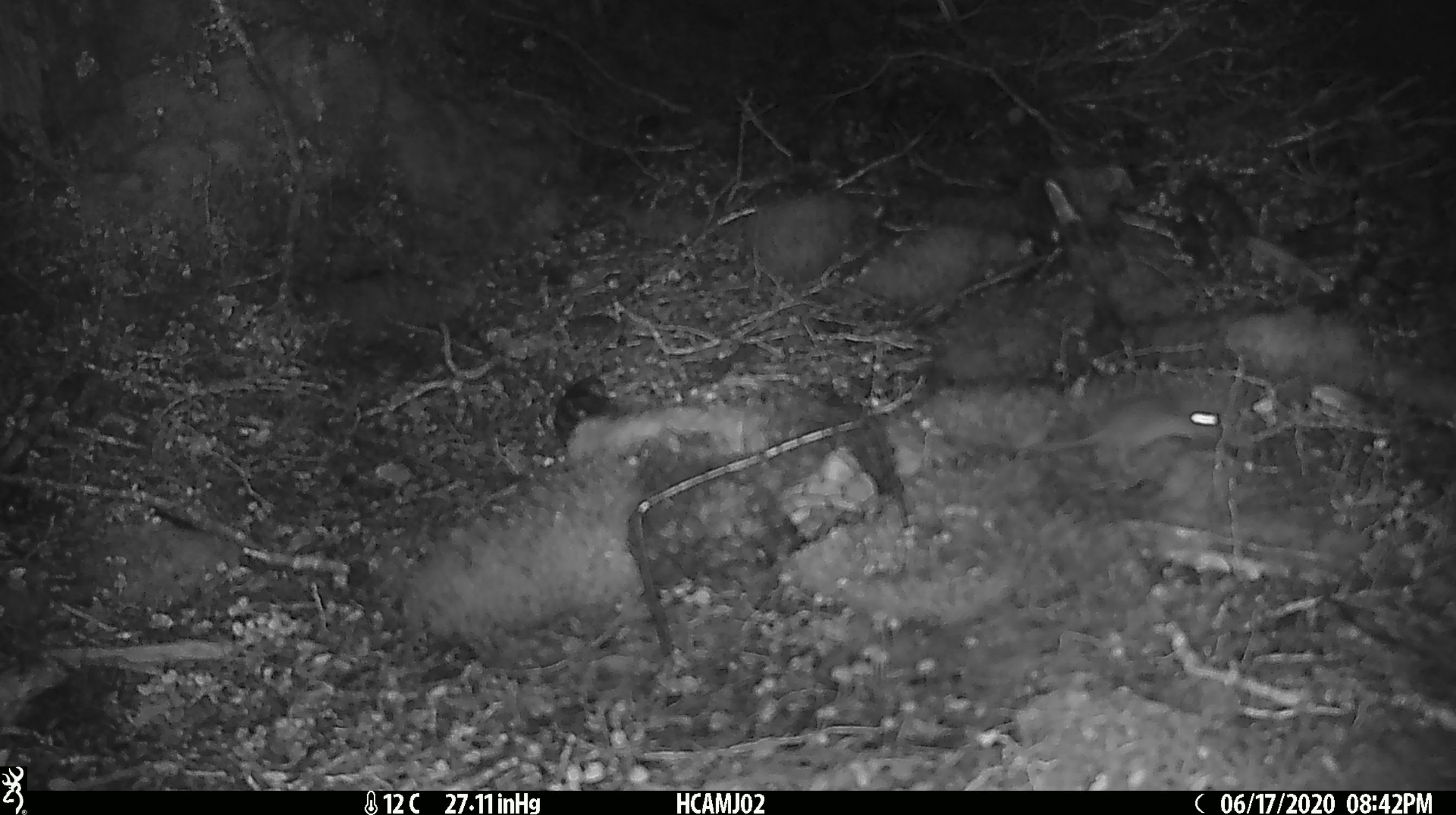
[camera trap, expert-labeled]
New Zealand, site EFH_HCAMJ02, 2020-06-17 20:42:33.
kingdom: Animalia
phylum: Chordata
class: Mammalia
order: Rodentia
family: Muridae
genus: Mus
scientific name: Mus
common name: mouse